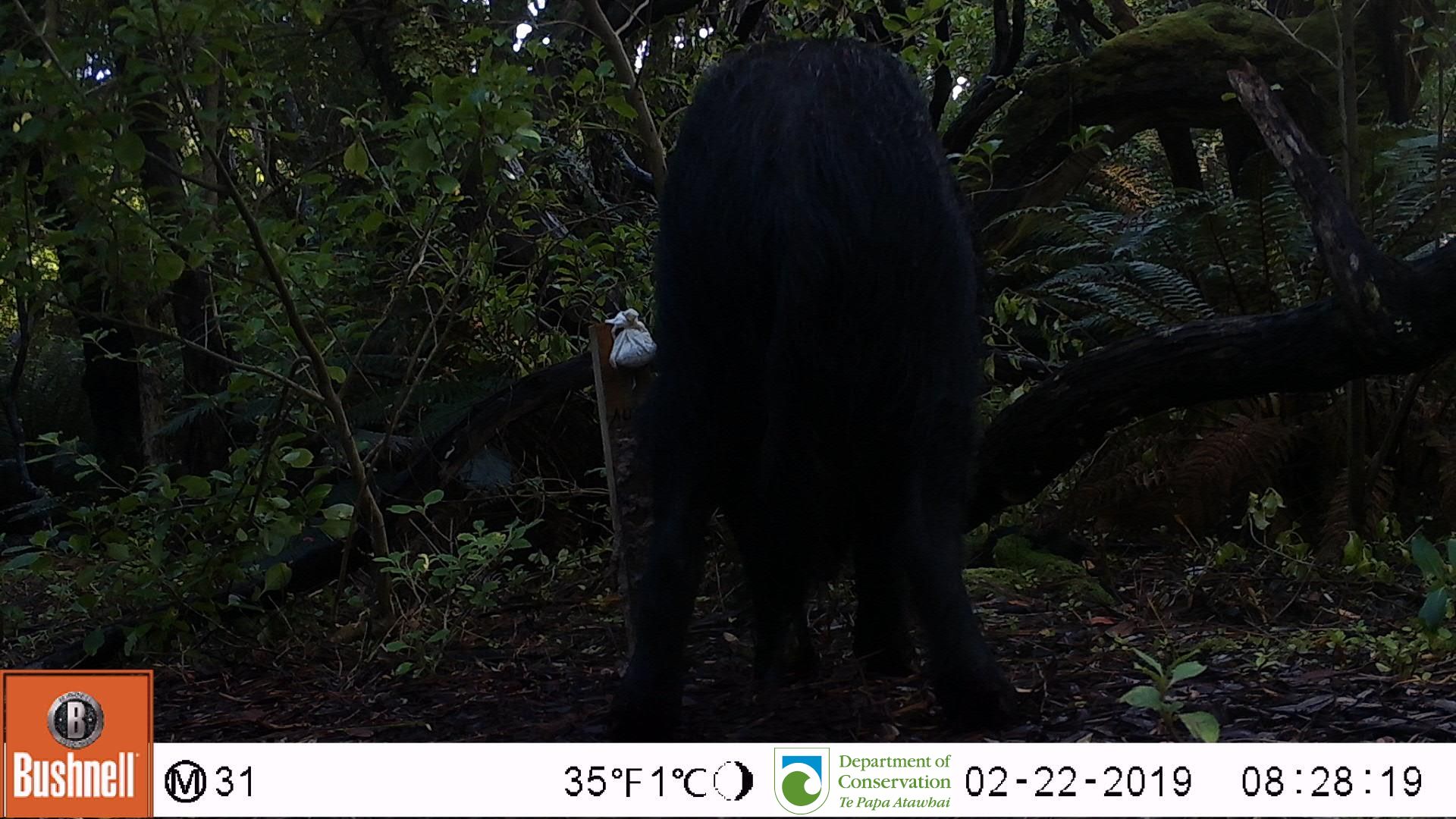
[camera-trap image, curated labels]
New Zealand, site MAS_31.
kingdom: Animalia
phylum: Chordata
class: Mammalia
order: Artiodactyla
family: Suidae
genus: Sus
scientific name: Sus scrofa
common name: pig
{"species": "pig (Sus scrofa)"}